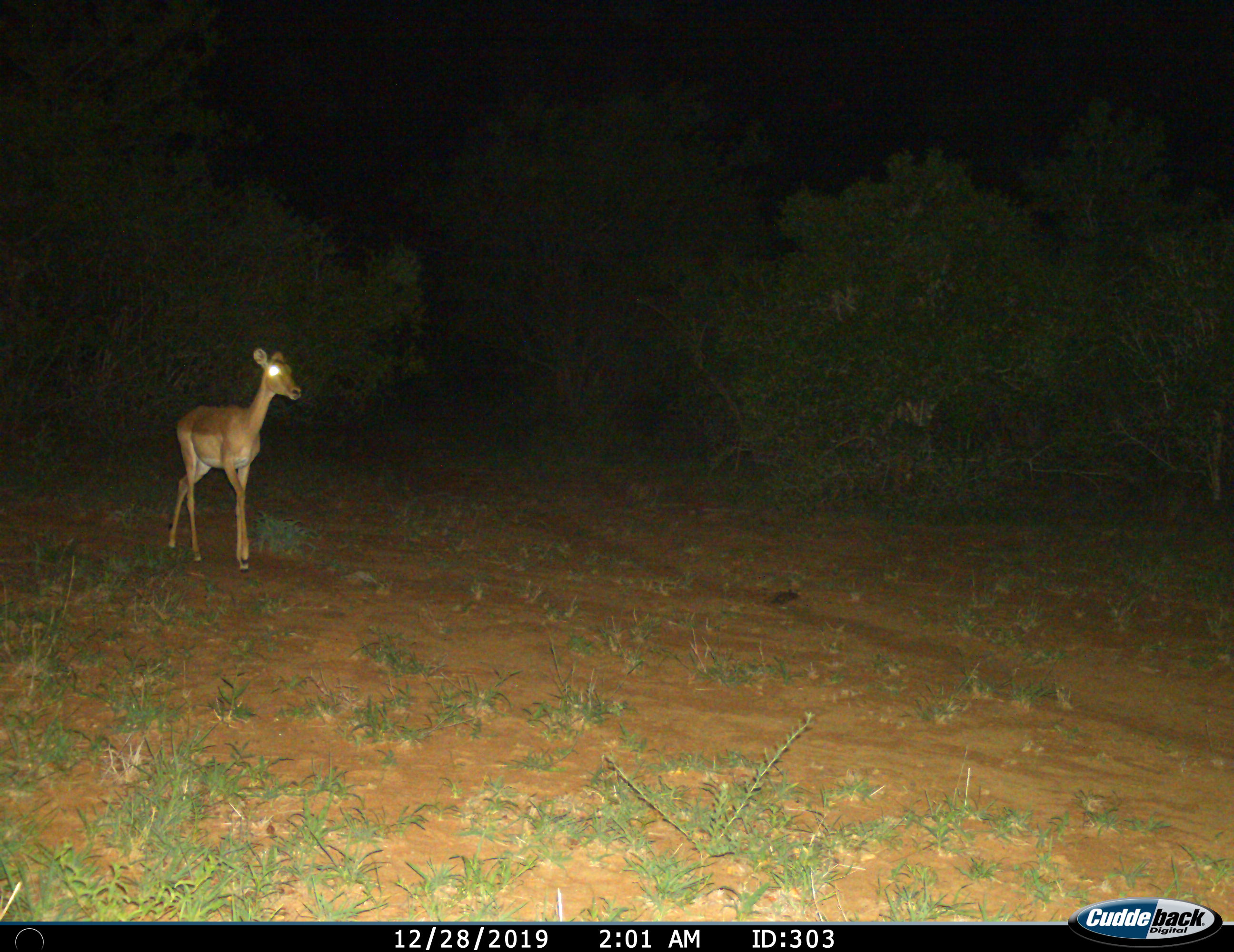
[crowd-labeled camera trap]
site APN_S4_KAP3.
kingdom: Animalia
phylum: Chordata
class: Mammalia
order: Artiodactyla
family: Bovidae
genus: Aepyceros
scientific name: Aepyceros melampus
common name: impala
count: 1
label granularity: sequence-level